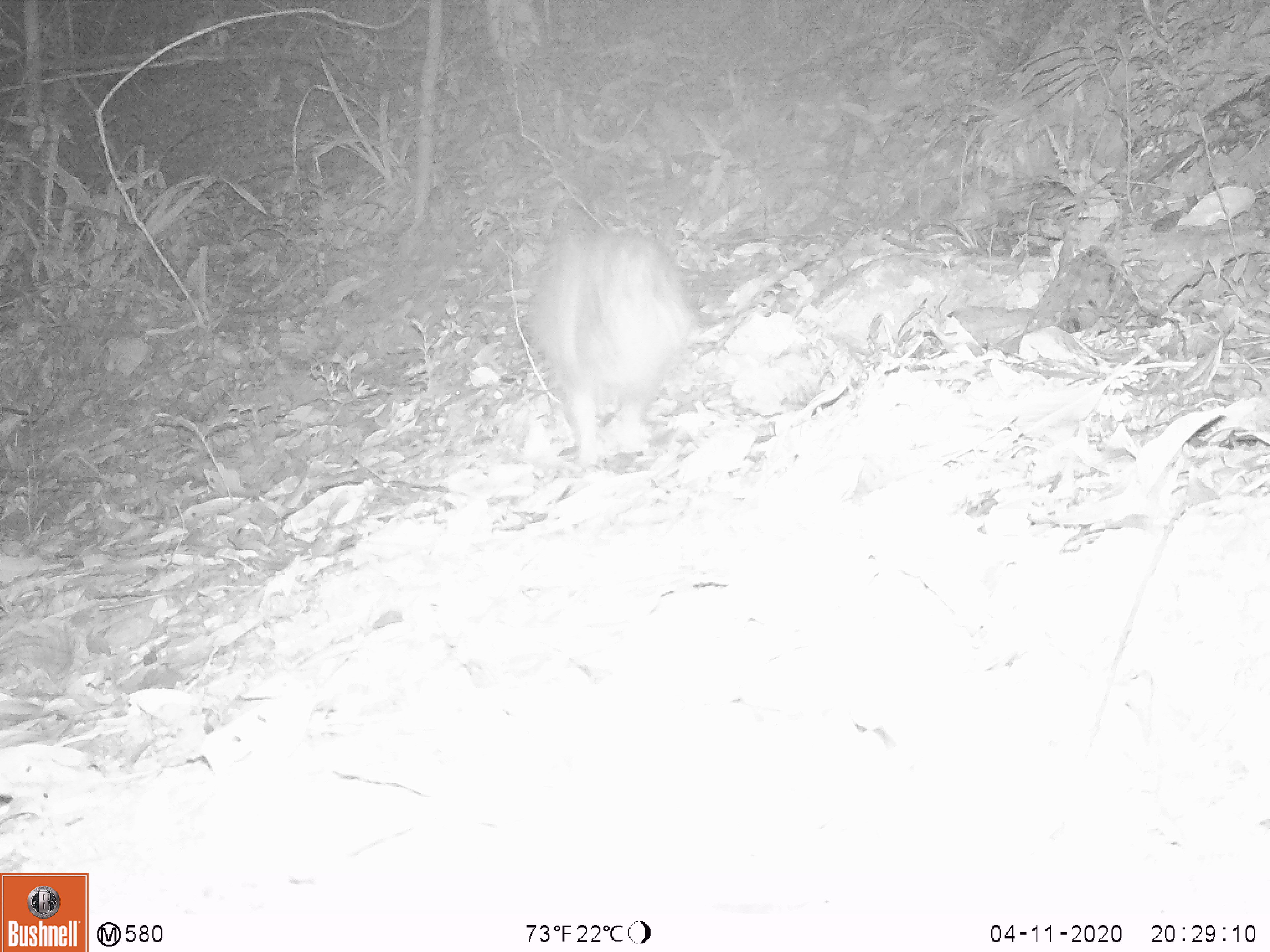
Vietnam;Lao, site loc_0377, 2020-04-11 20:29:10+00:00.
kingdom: Animalia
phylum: Chordata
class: Mammalia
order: Rodentia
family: Hystricidae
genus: Atherurus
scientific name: Atherurus macrourus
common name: asiatic brush-tailed porcupine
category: asiatic brush tailed porcupine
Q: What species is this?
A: Asiatic brush tailed porcupine (asiatic brush-tailed porcupine) (Atherurus macrourus).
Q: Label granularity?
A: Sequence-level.